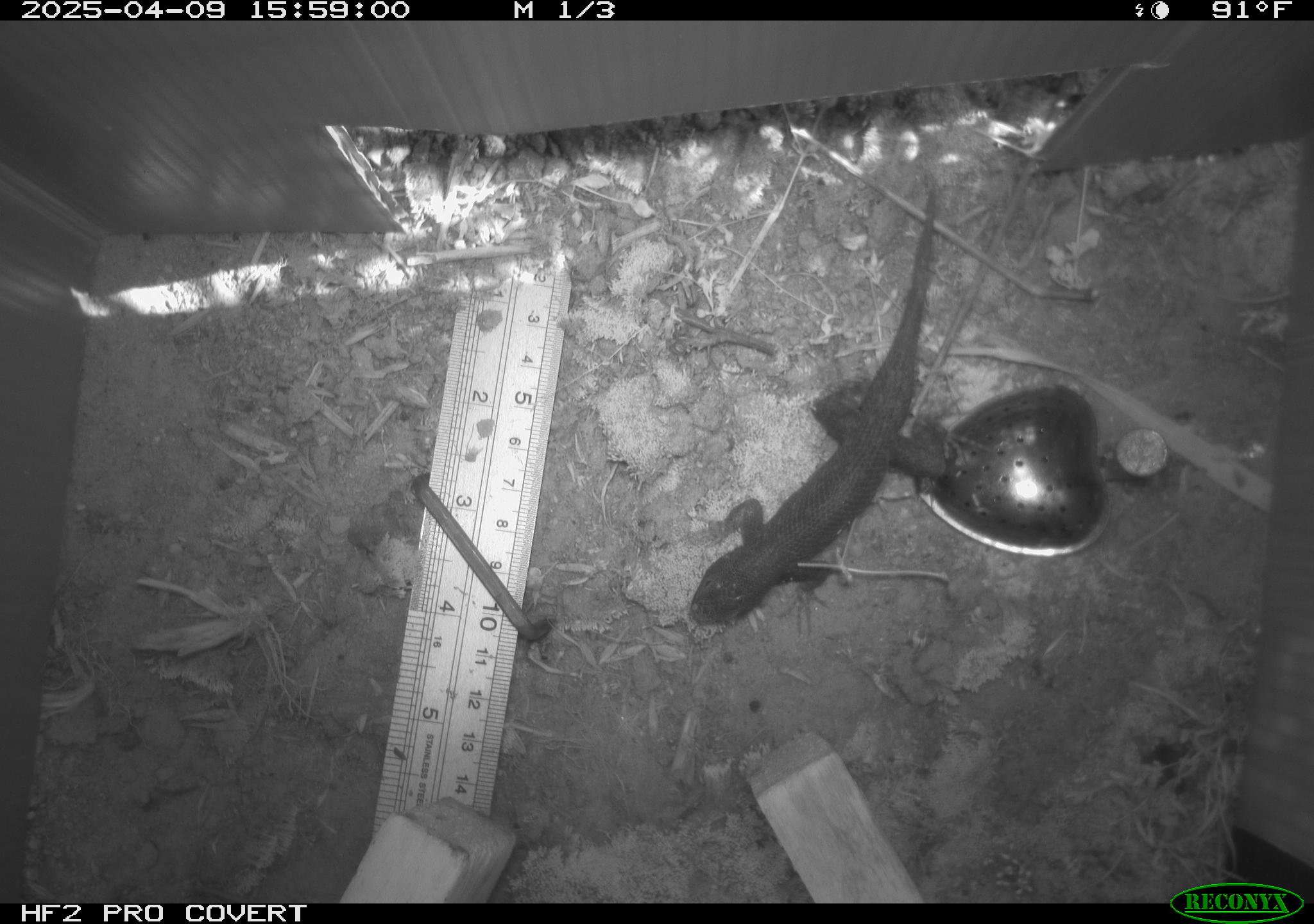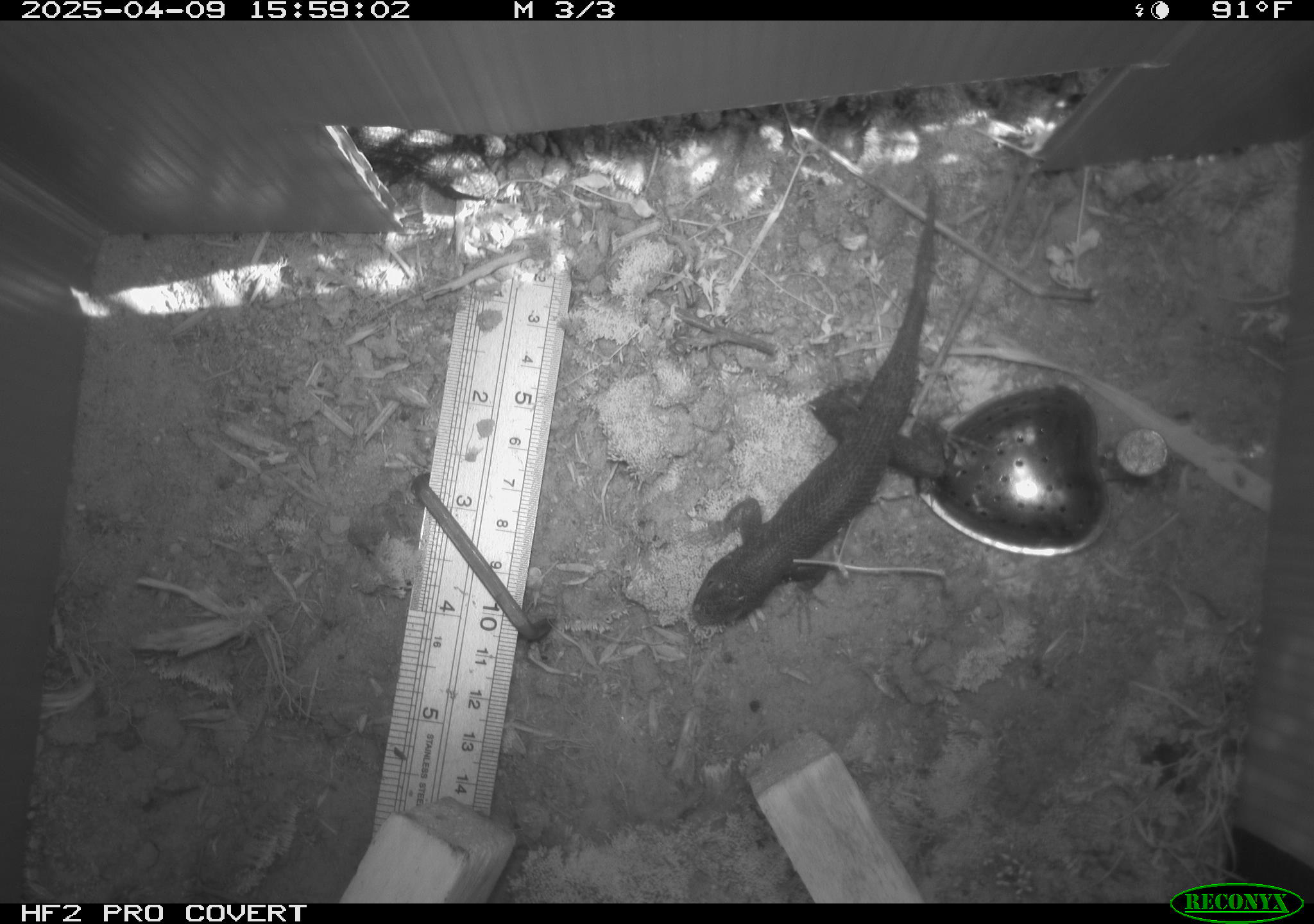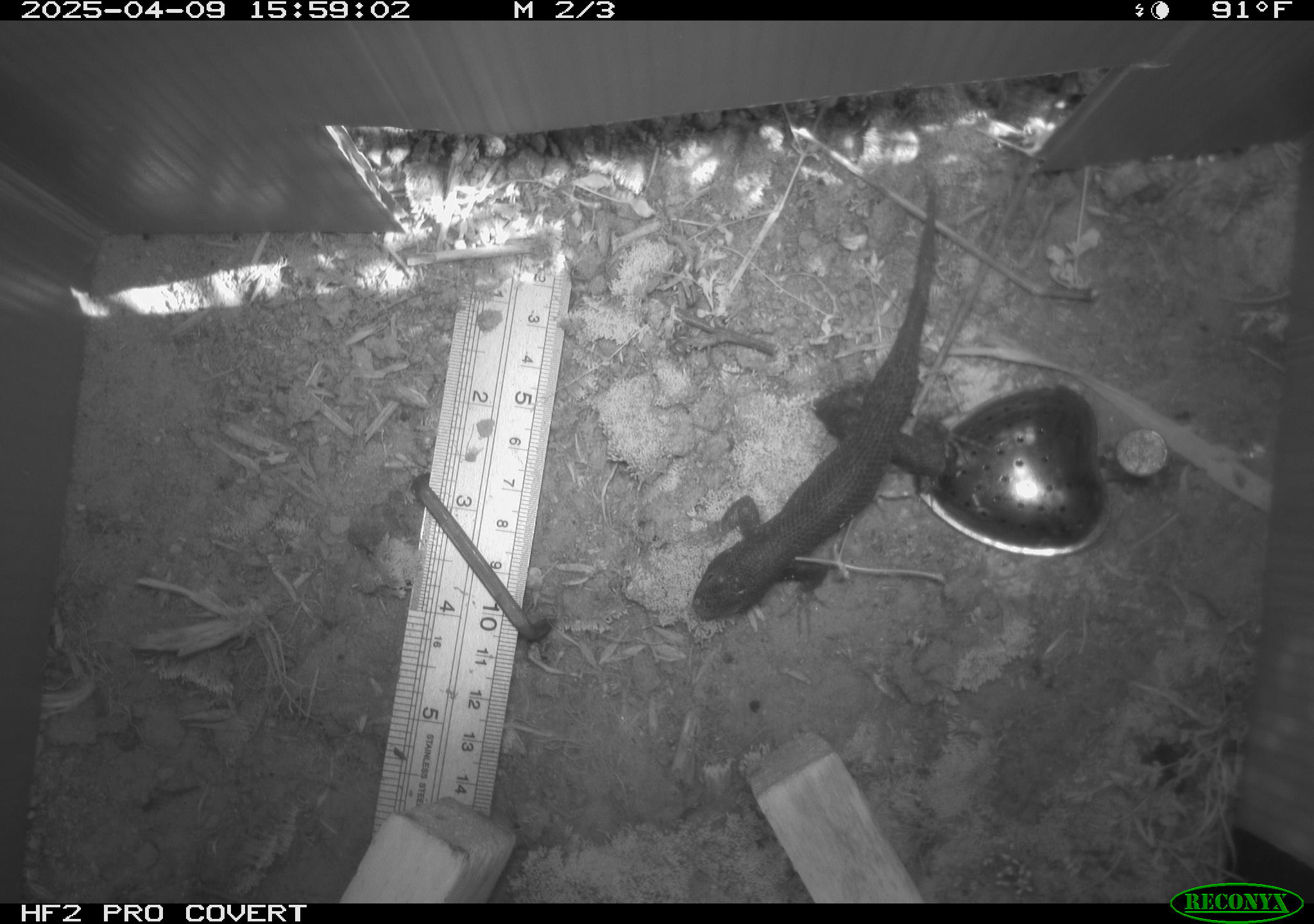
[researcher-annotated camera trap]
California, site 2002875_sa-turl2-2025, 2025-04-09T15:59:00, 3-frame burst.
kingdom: Animalia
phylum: Chordata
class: Reptilia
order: Squamata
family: Phrynosomatidae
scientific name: Phrynosomatidae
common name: north american spiny lizards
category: sceloporus/uta species